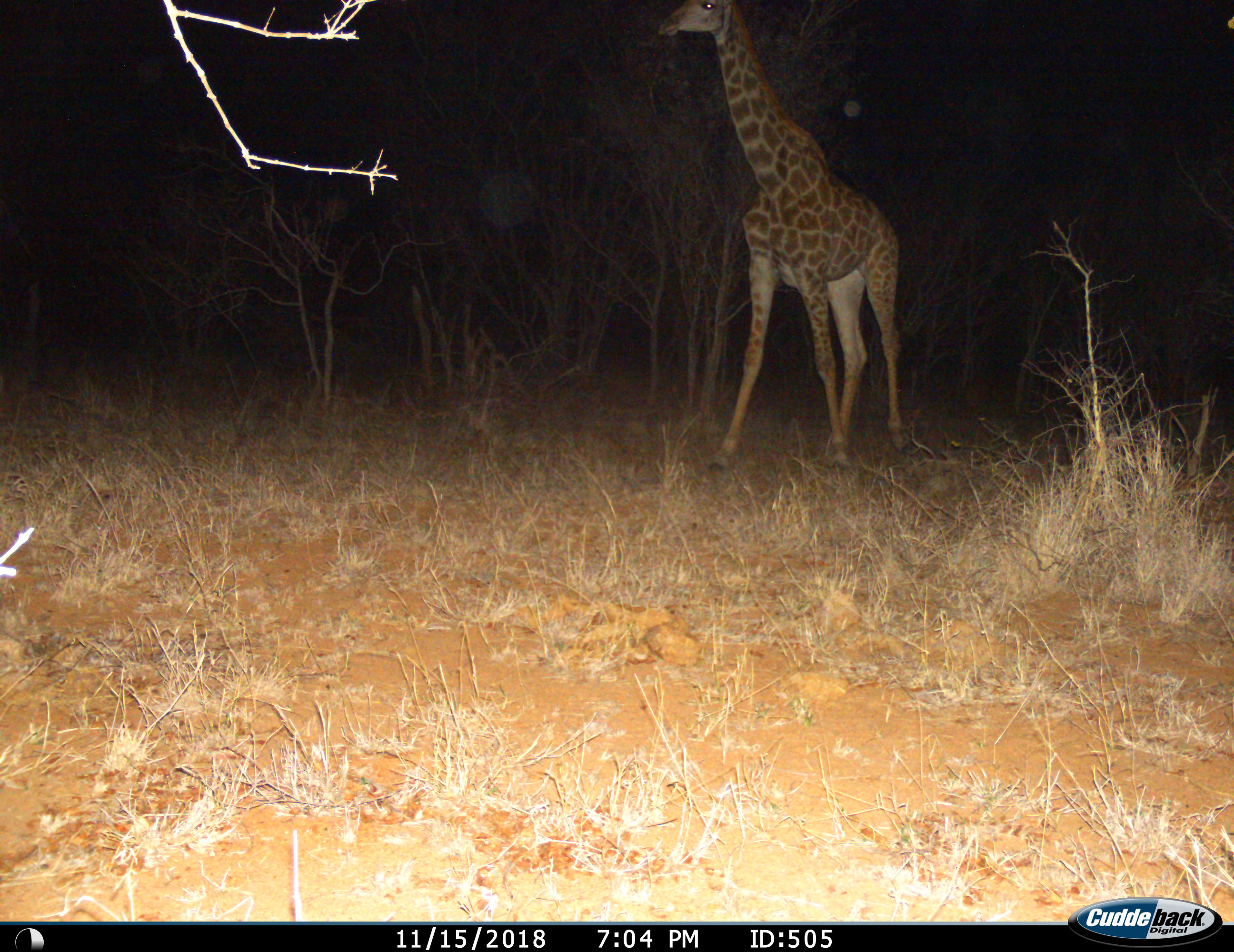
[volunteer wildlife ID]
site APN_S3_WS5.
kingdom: Animalia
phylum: Chordata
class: Mammalia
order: Artiodactyla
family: Giraffidae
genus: Giraffa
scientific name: Giraffa camelopardalis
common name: giraffe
Giraffe (Giraffa camelopardalis), count 1. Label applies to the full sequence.